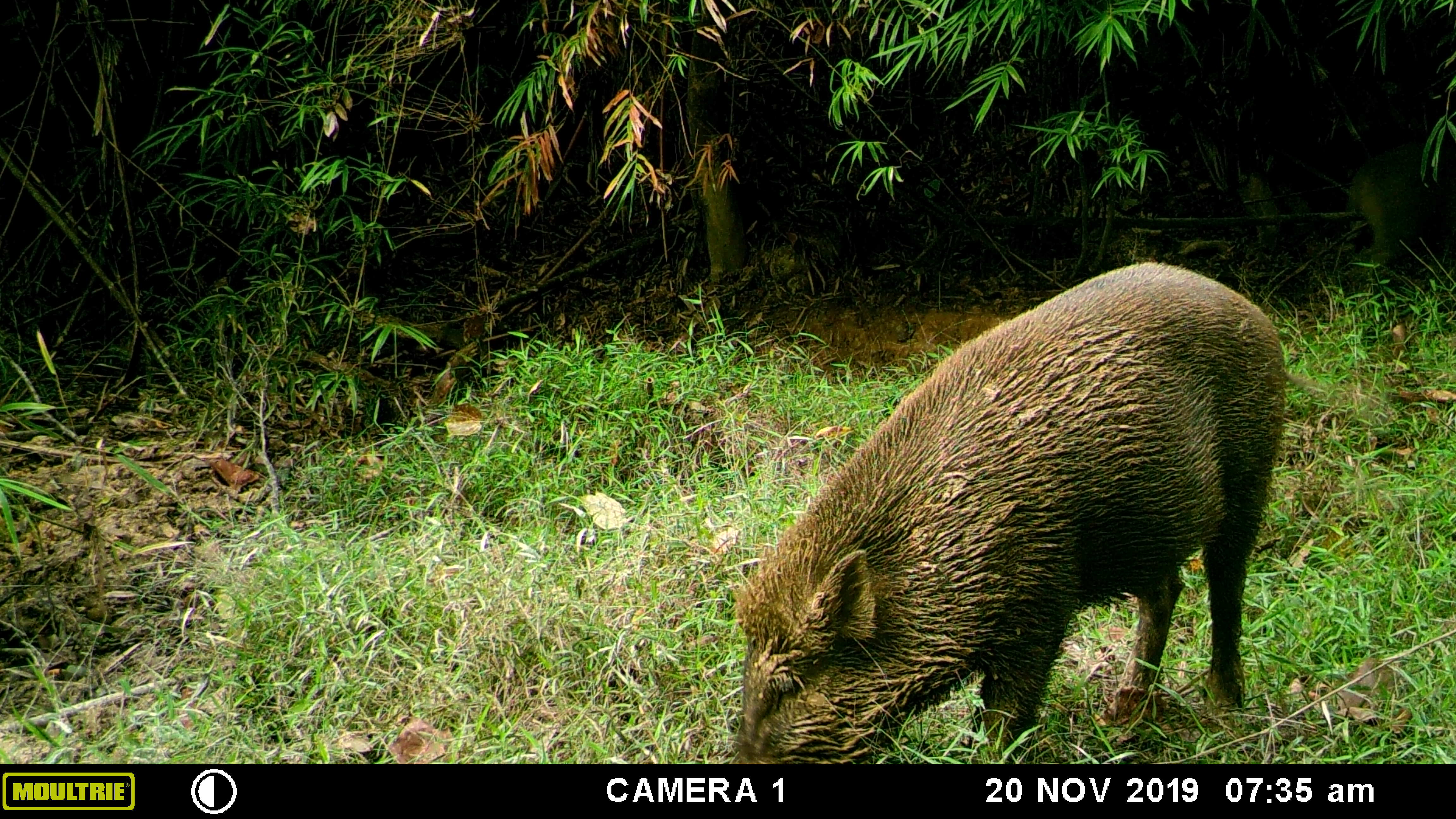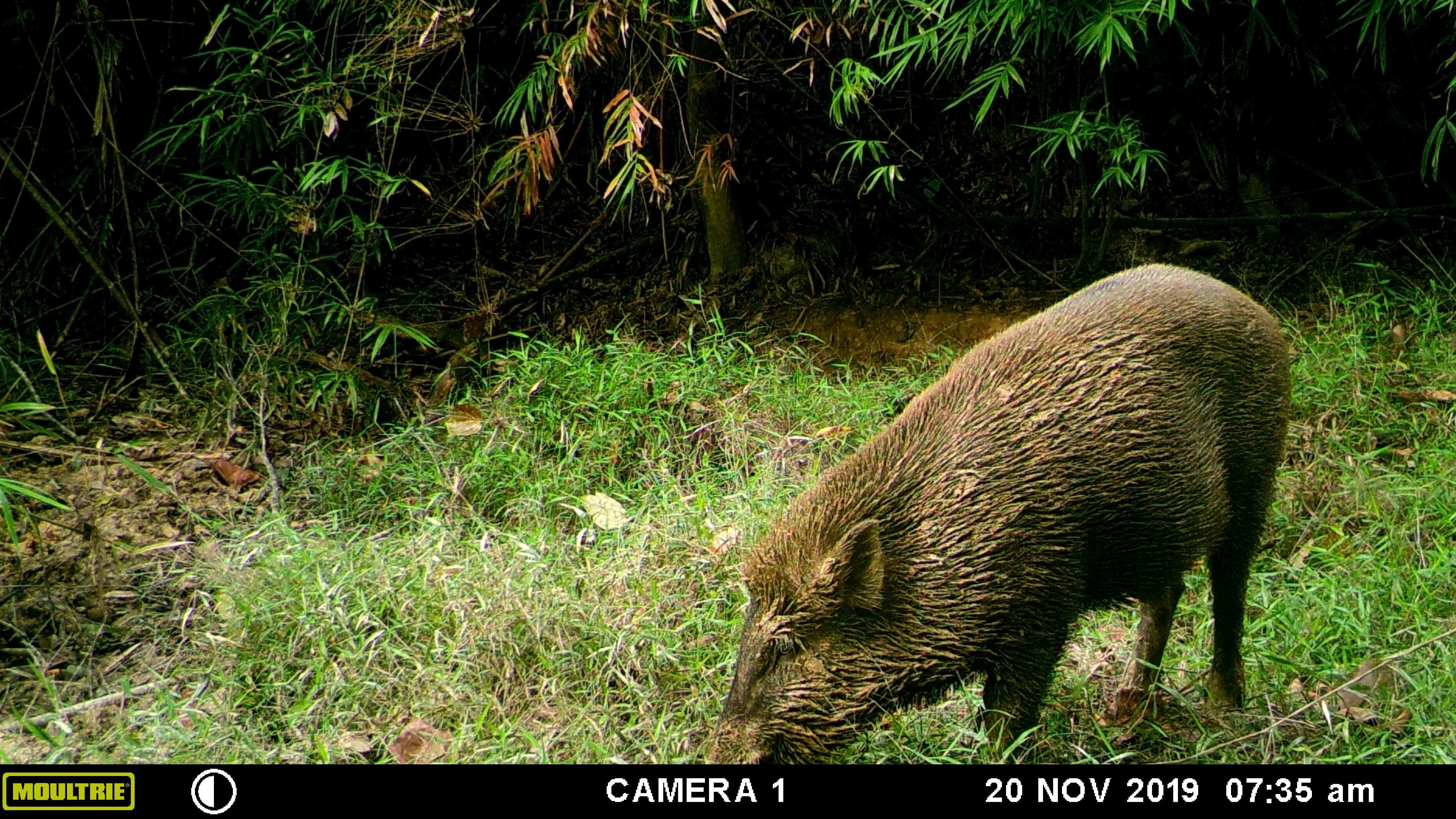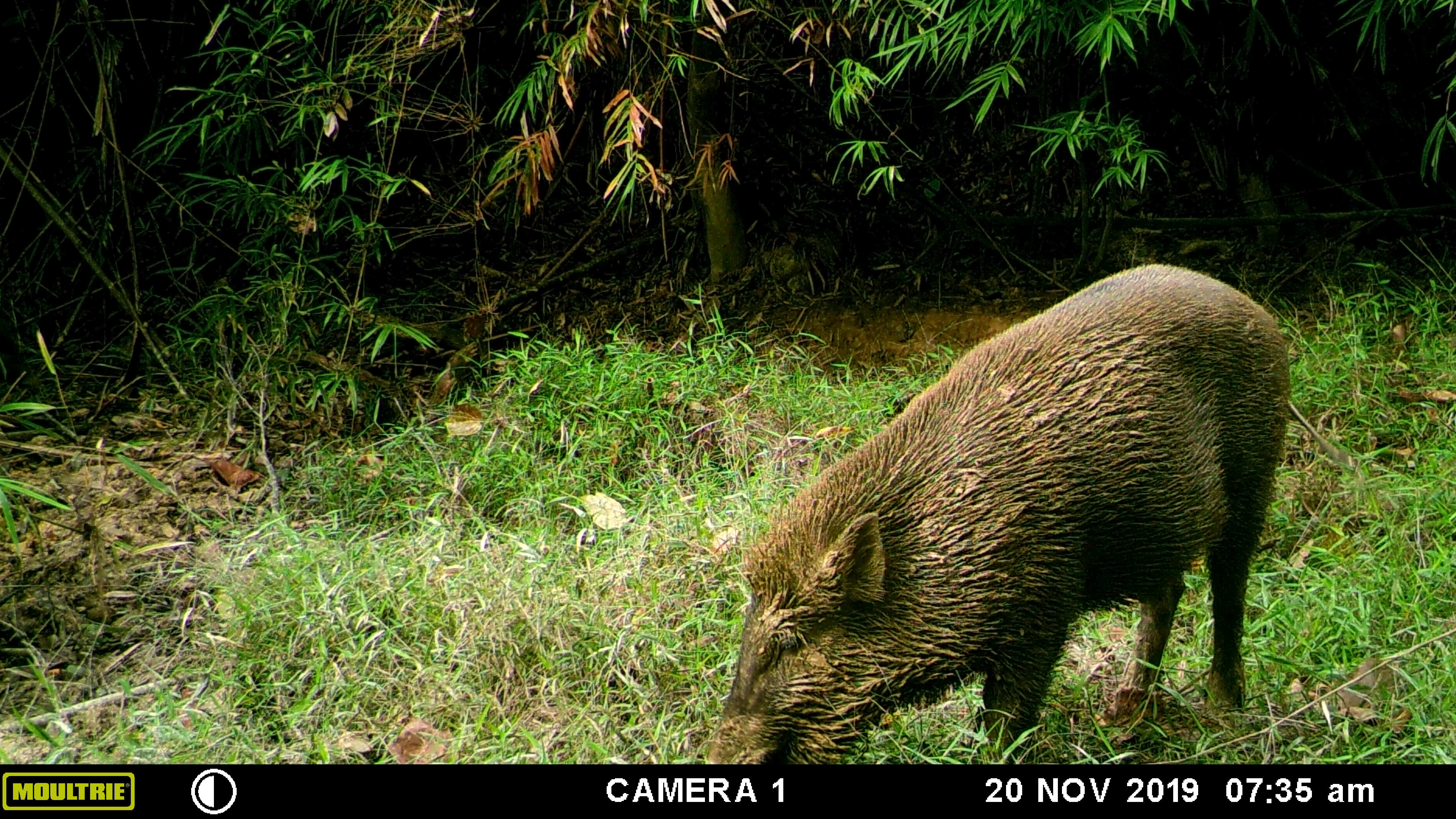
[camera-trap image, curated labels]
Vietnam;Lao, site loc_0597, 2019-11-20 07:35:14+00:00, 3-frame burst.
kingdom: Animalia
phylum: Chordata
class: Mammalia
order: Artiodactyla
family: Suidae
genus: Sus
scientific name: Sus scrofa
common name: eurasian wild pig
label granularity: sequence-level